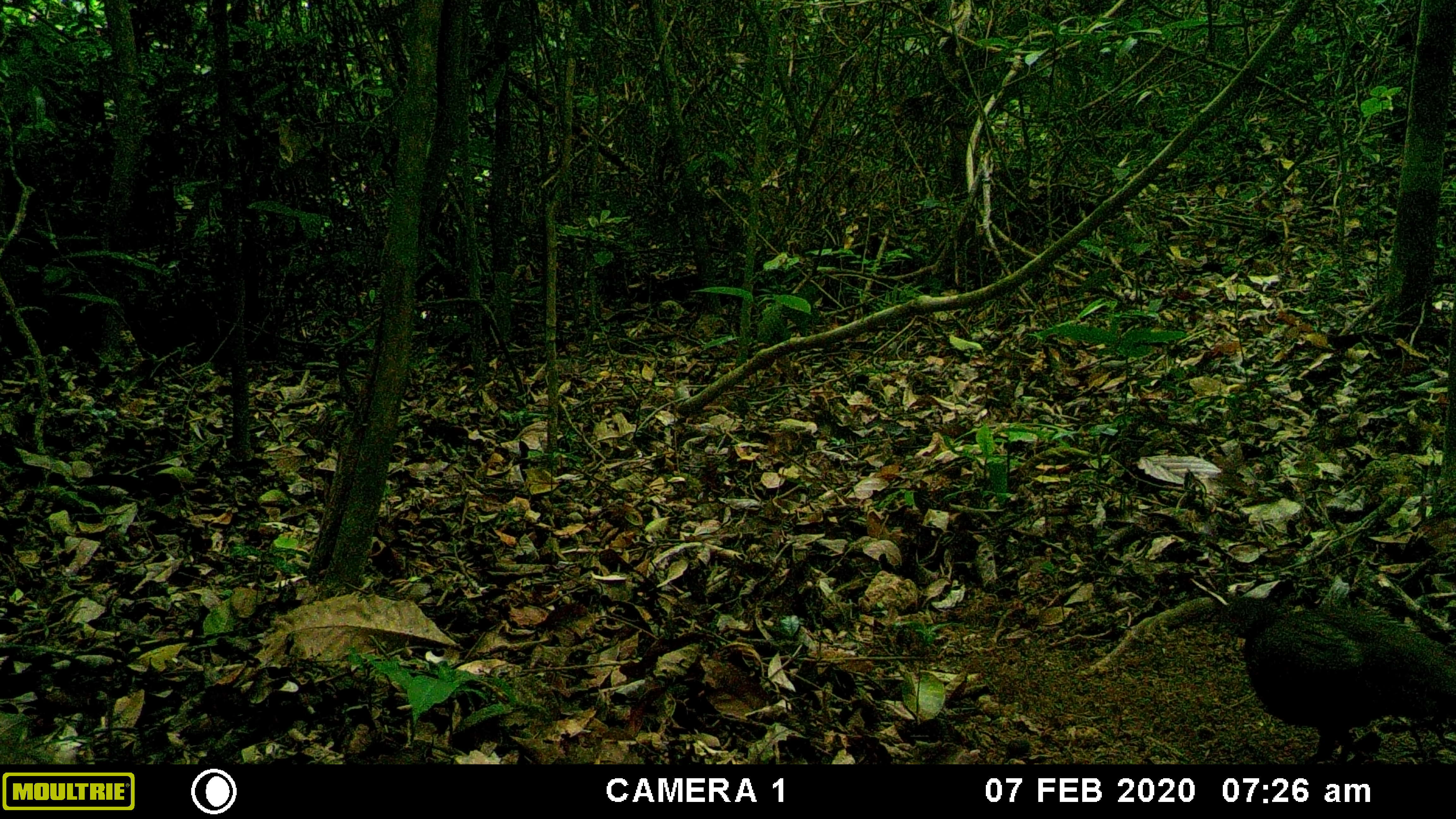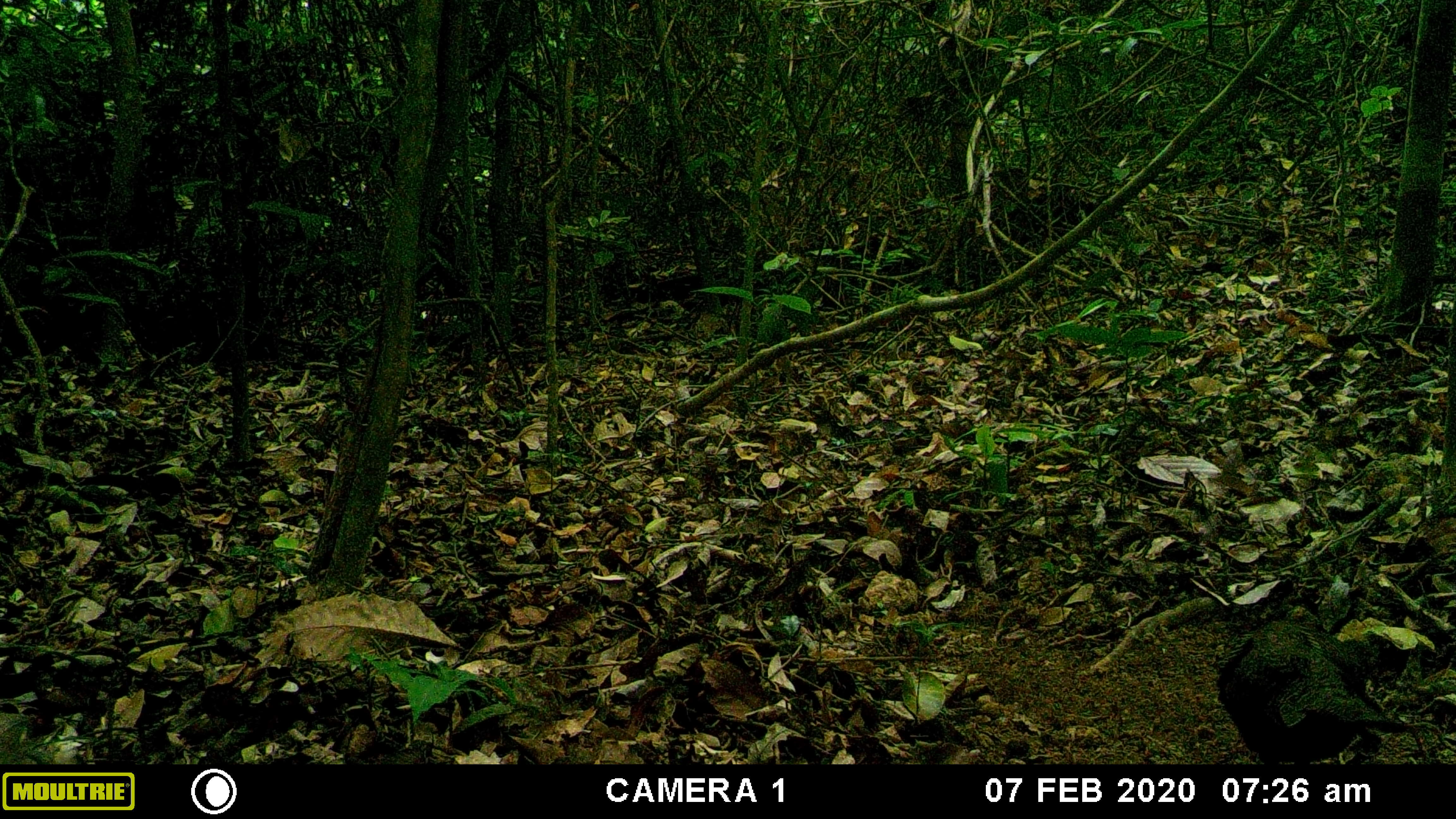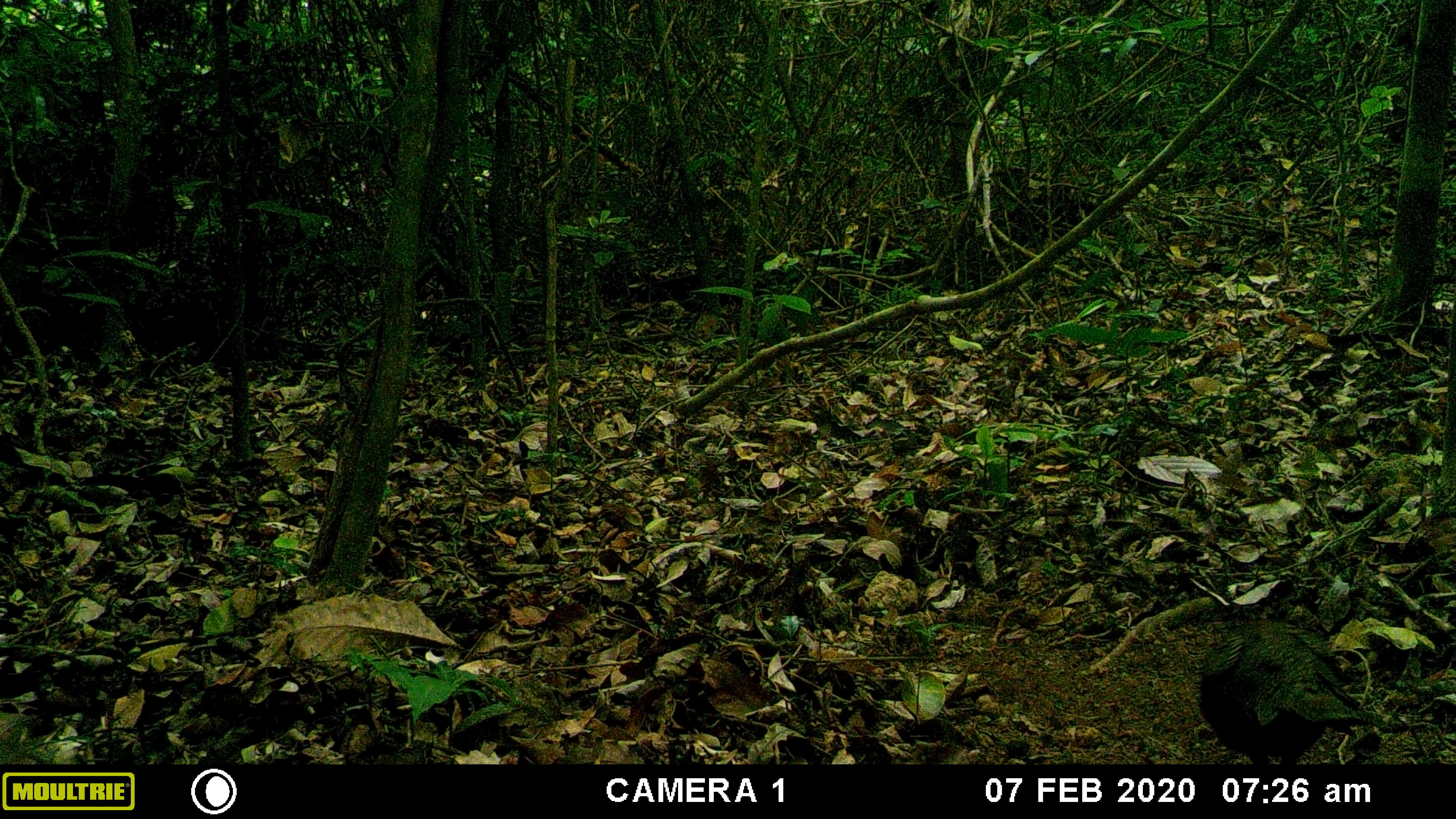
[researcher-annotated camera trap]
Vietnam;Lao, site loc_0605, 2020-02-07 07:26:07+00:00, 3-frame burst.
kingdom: Animalia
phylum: Chordata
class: Aves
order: Galliformes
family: Phasianidae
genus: Polyplectron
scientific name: Polyplectron bicalcaratum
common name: gray peacock-pheasant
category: grey peacock pheasant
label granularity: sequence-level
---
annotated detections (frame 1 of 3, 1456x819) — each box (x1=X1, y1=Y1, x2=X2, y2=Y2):
grey peacock pheasant: (x1=1217, y1=594, x2=1456, y2=763)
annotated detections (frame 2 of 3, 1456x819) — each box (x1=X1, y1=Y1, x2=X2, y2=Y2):
grey peacock pheasant: (x1=1216, y1=604, x2=1421, y2=762)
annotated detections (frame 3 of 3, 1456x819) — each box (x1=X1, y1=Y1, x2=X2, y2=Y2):
grey peacock pheasant: (x1=1198, y1=606, x2=1390, y2=763)